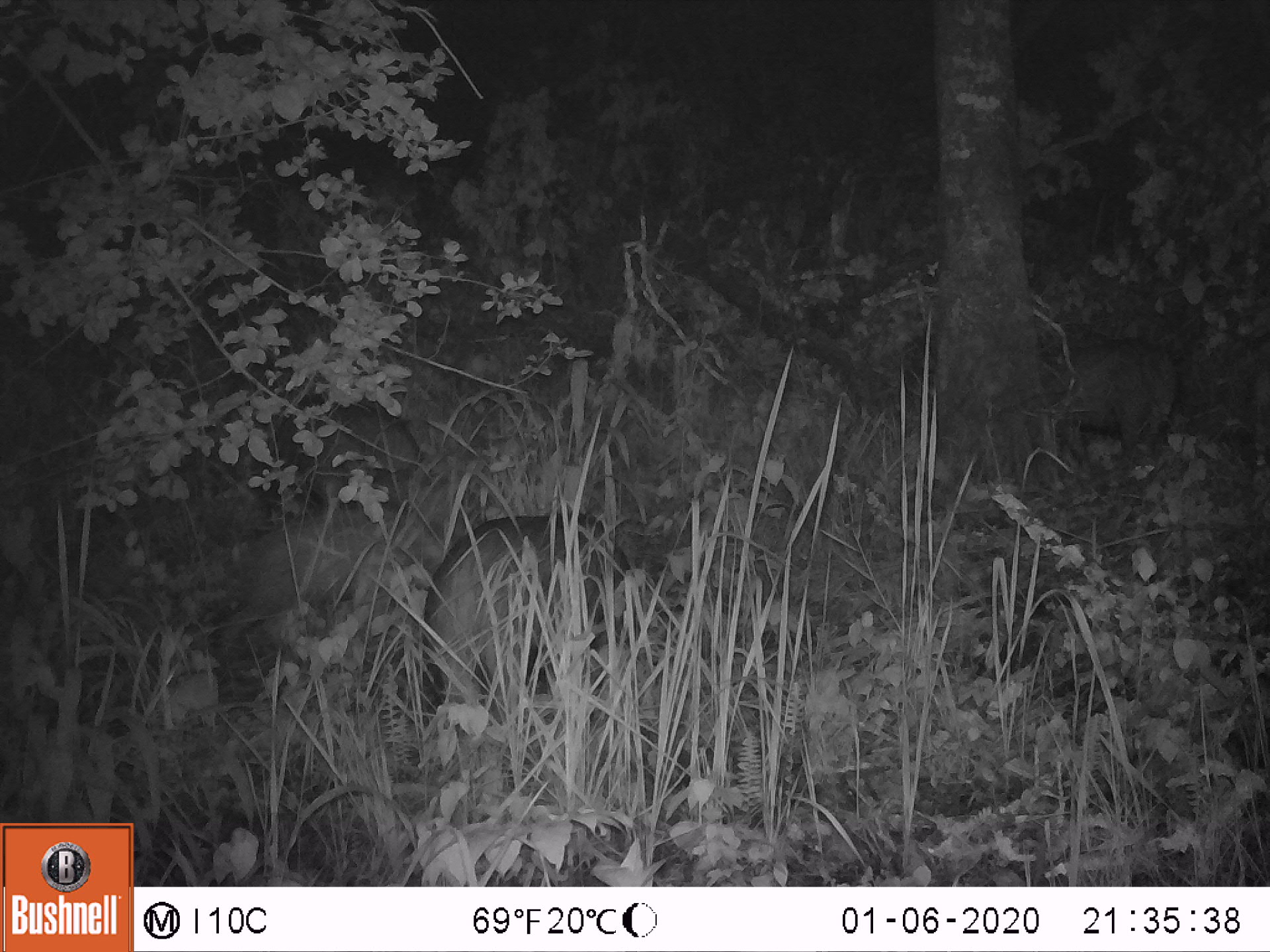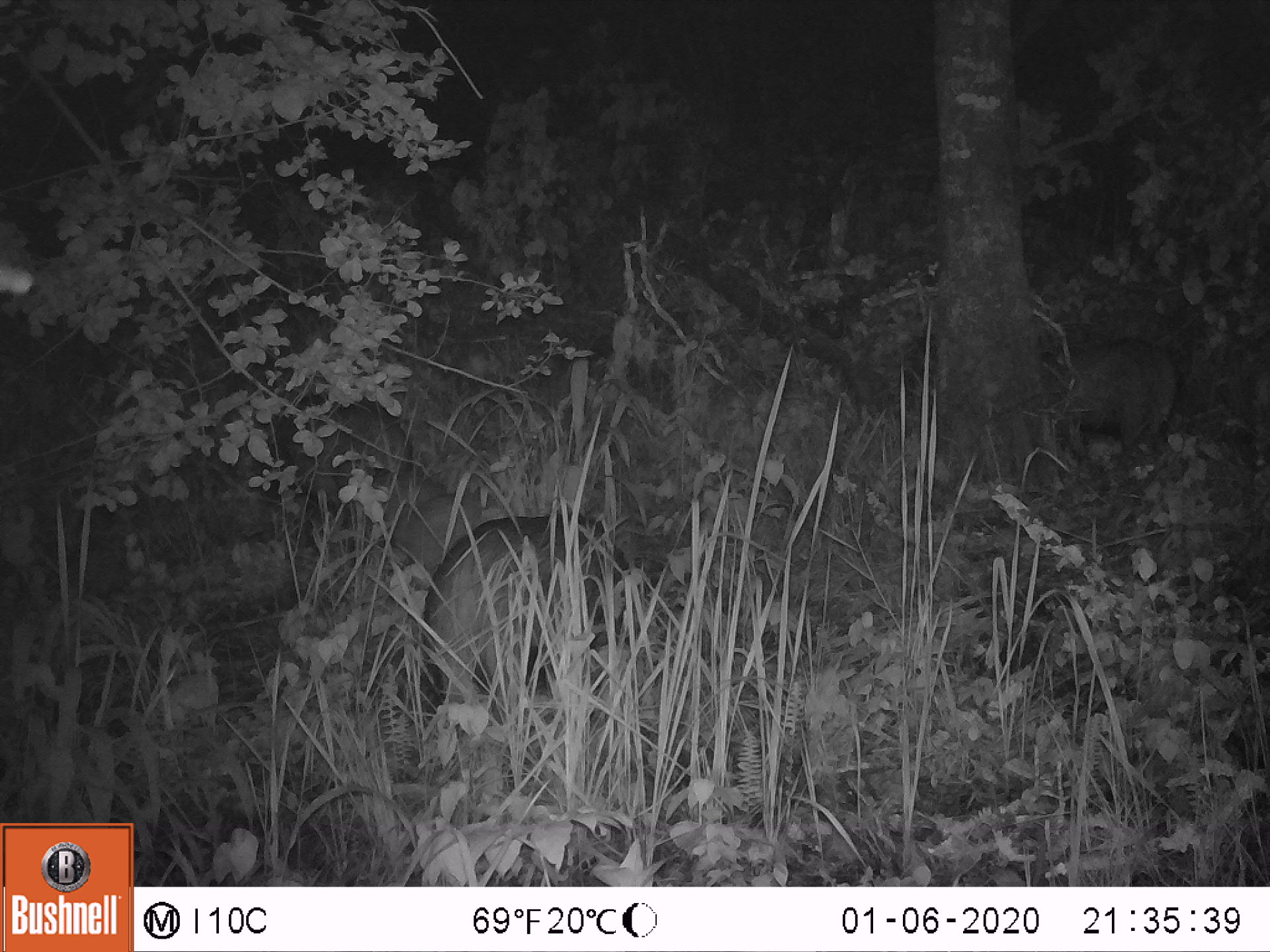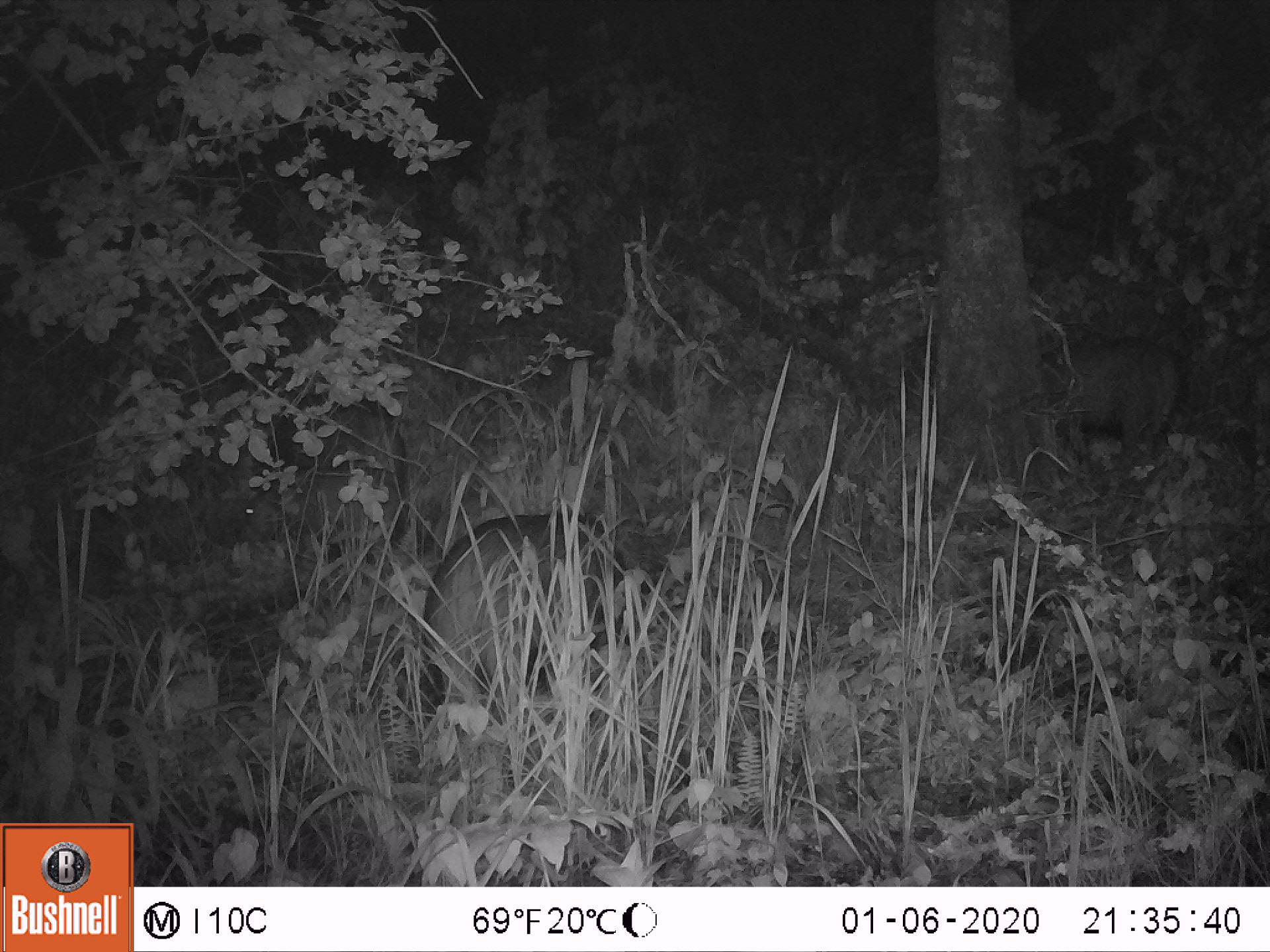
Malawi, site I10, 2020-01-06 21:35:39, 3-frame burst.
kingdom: Animalia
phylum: Chordata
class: Mammalia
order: Artiodactyla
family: Suidae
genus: Potamochoerus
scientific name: Potamochoerus larvatus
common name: bushpig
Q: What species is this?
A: Bushpig (Potamochoerus larvatus).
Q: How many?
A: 4.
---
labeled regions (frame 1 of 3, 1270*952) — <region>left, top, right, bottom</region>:
bushpig: <region>417, 502, 632, 756</region>; <region>216, 498, 422, 675</region>; <region>226, 395, 440, 522</region>; <region>1041, 335, 1183, 490</region>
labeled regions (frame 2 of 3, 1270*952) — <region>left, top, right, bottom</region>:
bushpig: <region>412, 499, 656, 722</region>; <region>1023, 329, 1195, 474</region>; <region>264, 382, 427, 522</region>; <region>385, 487, 492, 583</region>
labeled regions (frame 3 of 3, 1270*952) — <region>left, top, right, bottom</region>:
bushpig: <region>415, 507, 630, 725</region>; <region>1027, 331, 1188, 479</region>; <region>225, 459, 410, 564</region>; <region>263, 373, 413, 489</region>